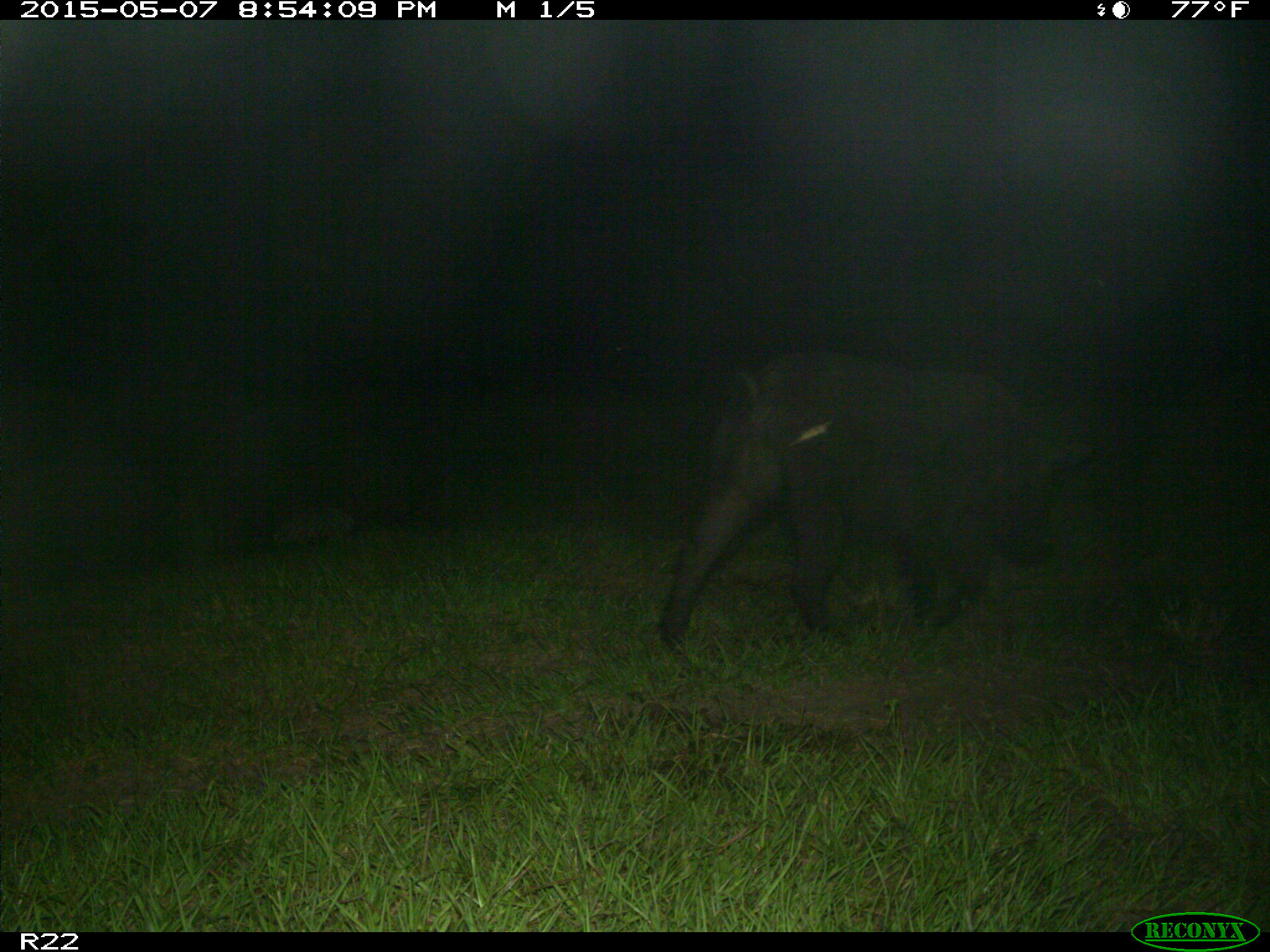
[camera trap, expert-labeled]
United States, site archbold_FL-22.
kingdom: Animalia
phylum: Chordata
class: Mammalia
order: Artiodactyla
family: Bovidae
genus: Bos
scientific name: Bos taurus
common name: domestic cow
Bos taurus (domestic cow).